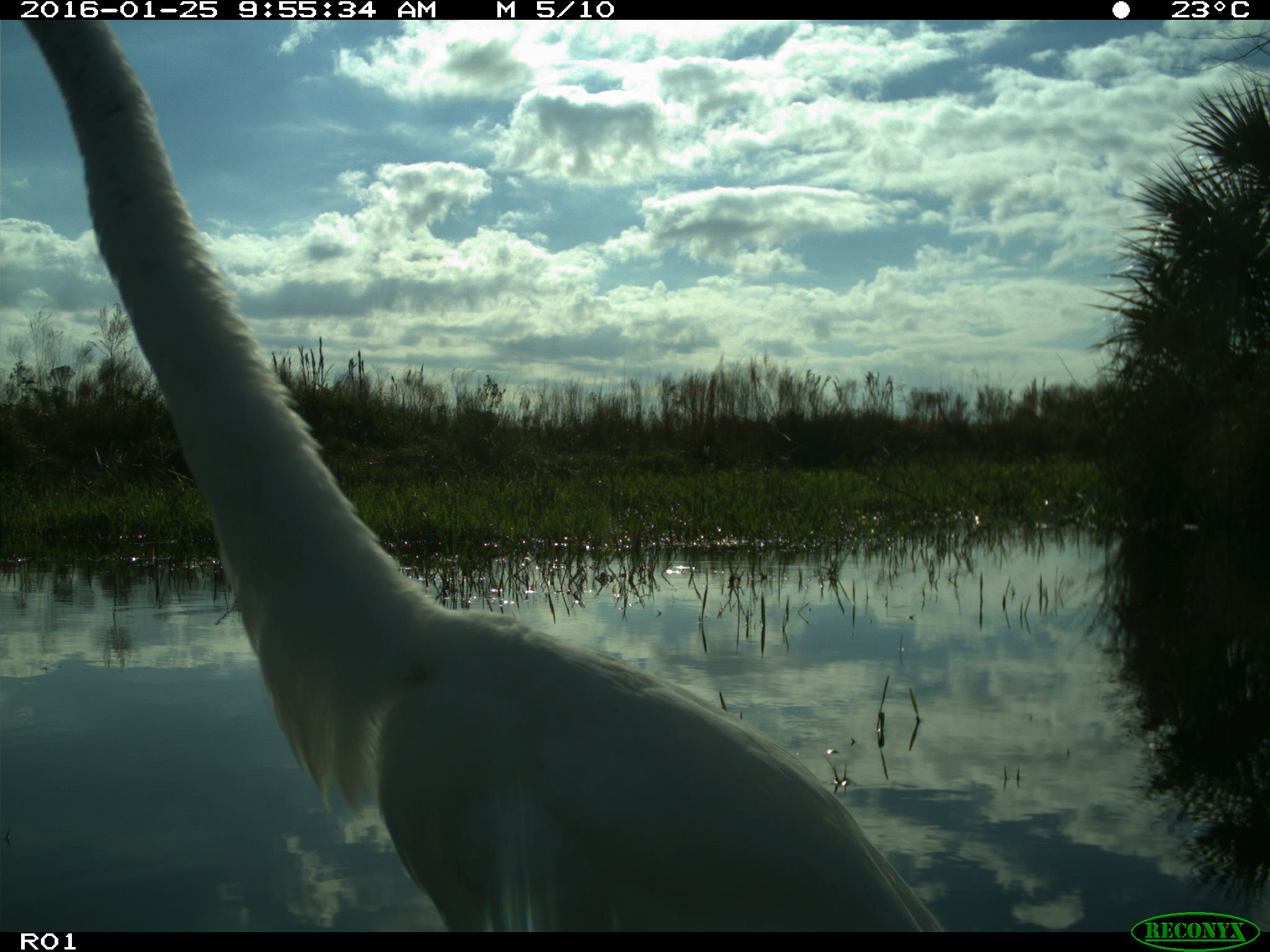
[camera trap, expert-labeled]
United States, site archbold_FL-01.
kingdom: Animalia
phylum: Chordata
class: Aves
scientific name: Aves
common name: birds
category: unidentified bird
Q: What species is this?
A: Unidentified bird (birds) (Aves).